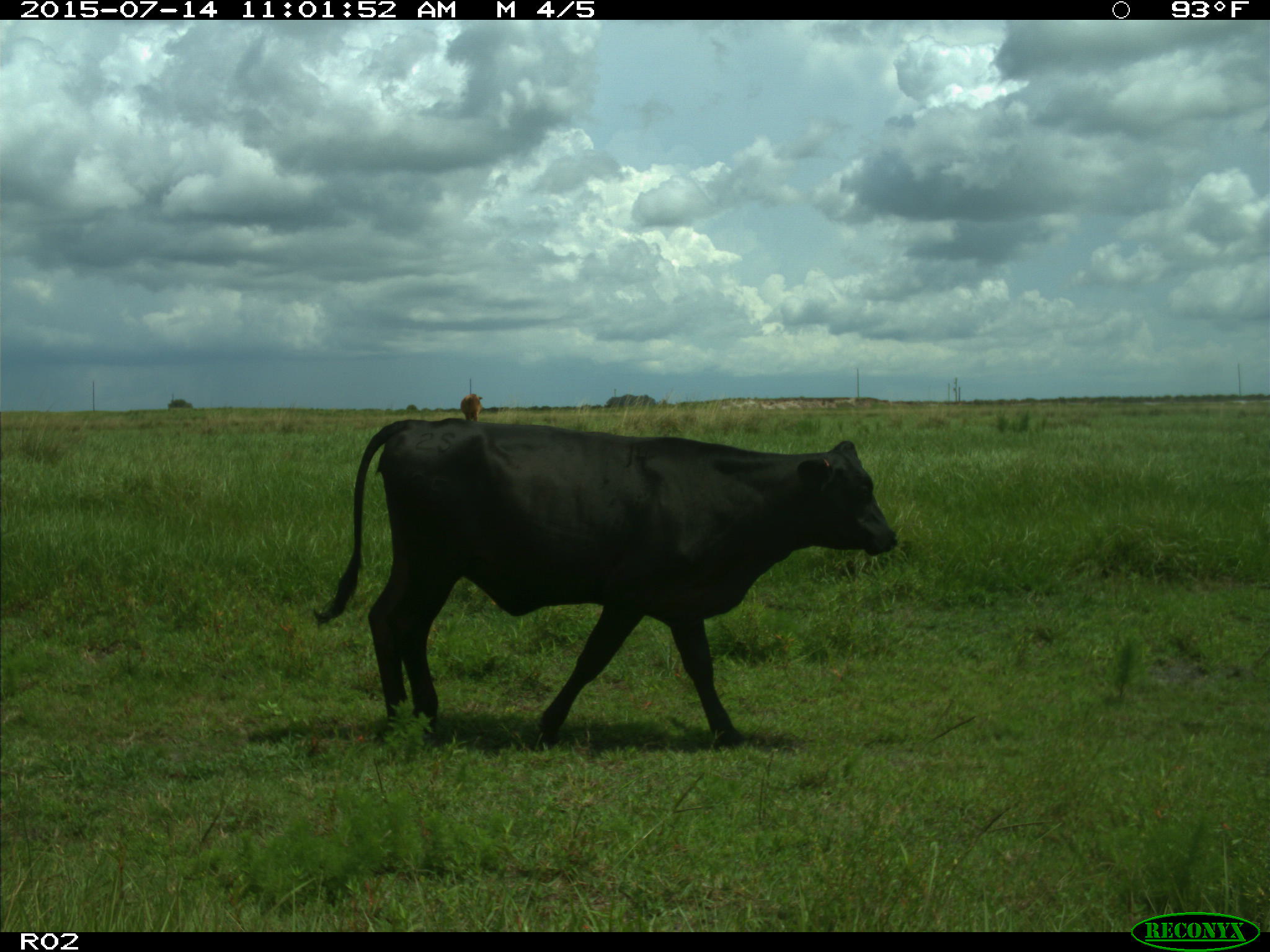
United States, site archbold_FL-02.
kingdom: Animalia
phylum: Chordata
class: Mammalia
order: Artiodactyla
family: Bovidae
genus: Bos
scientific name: Bos taurus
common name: domestic cow